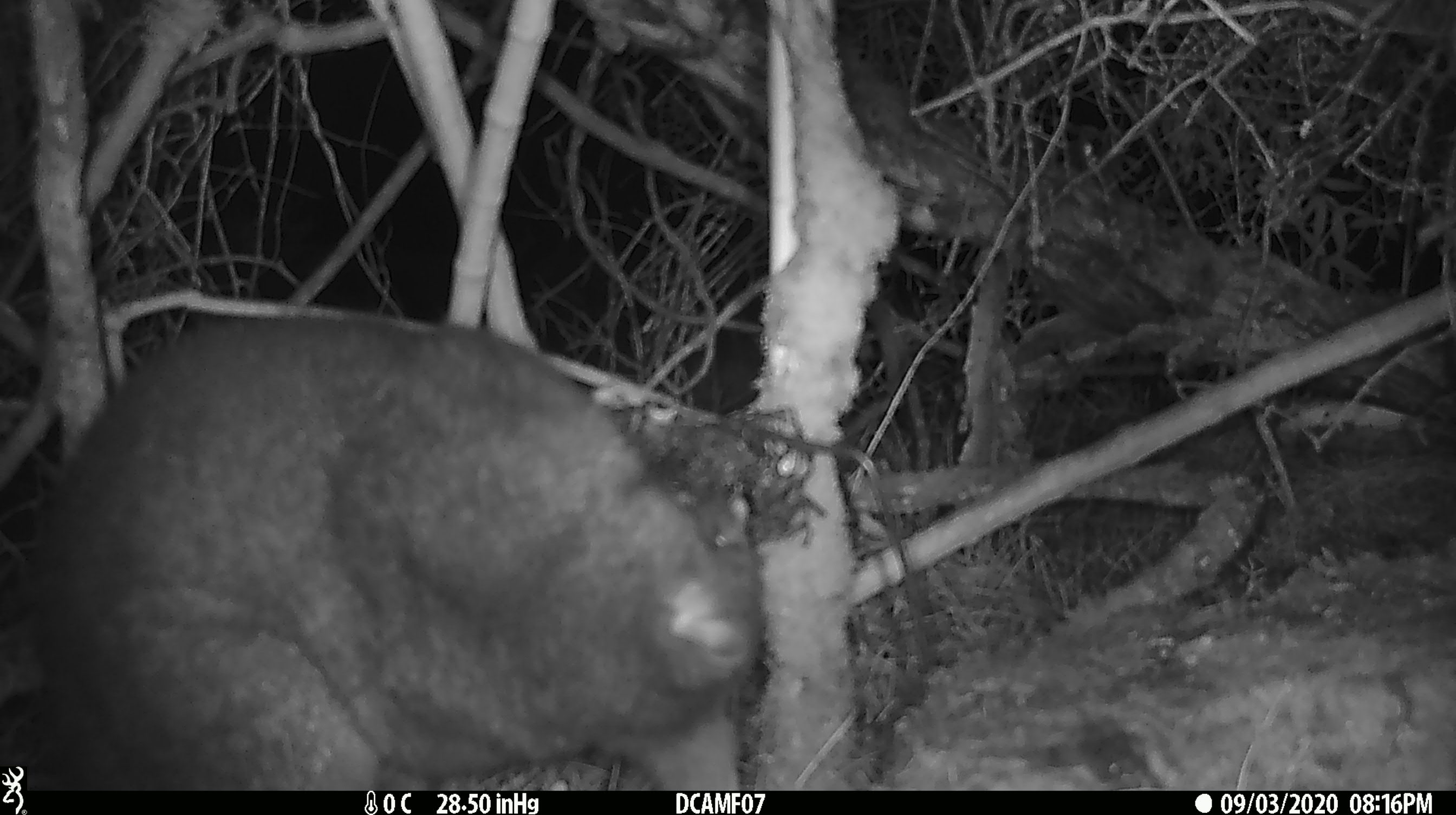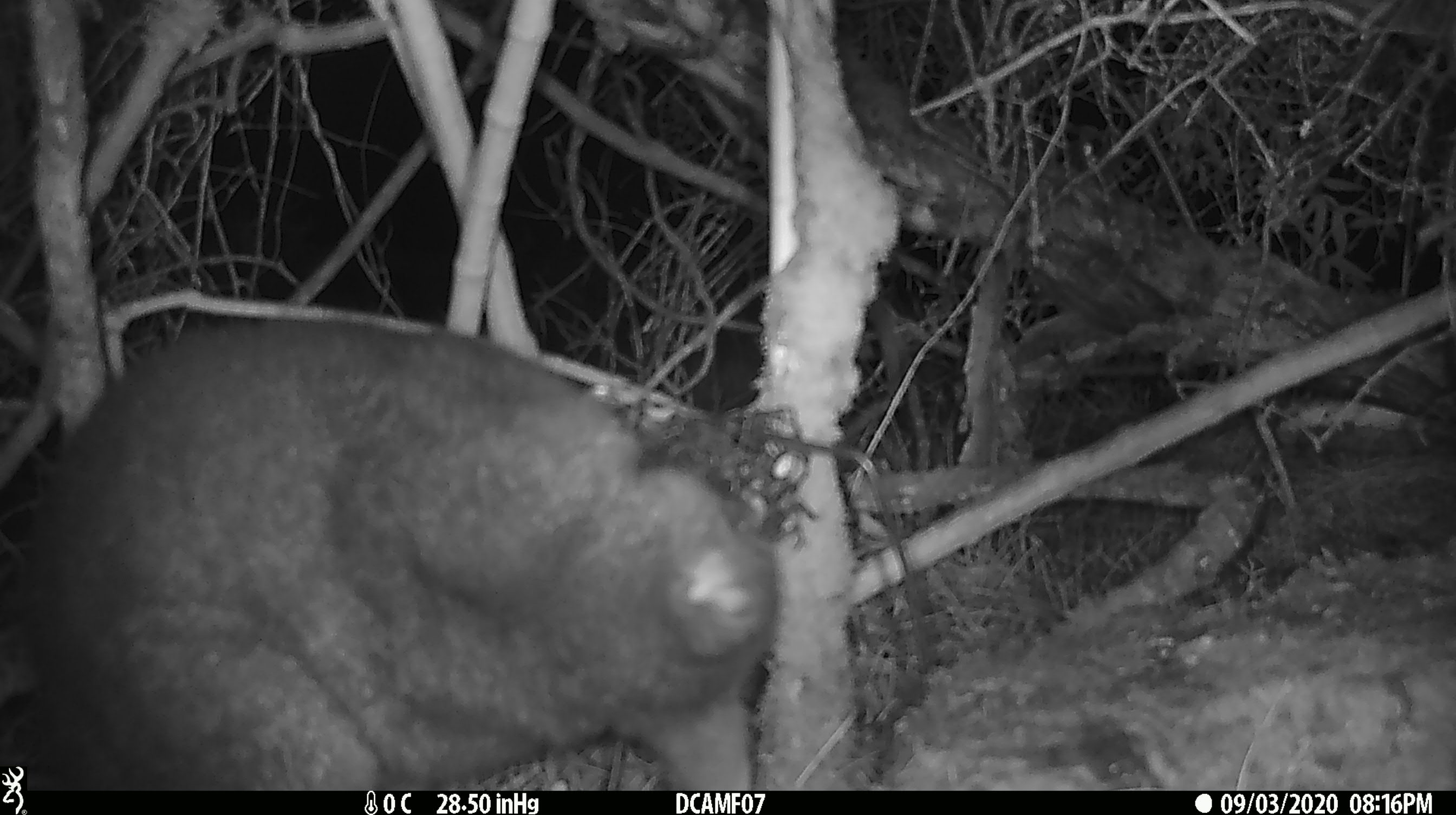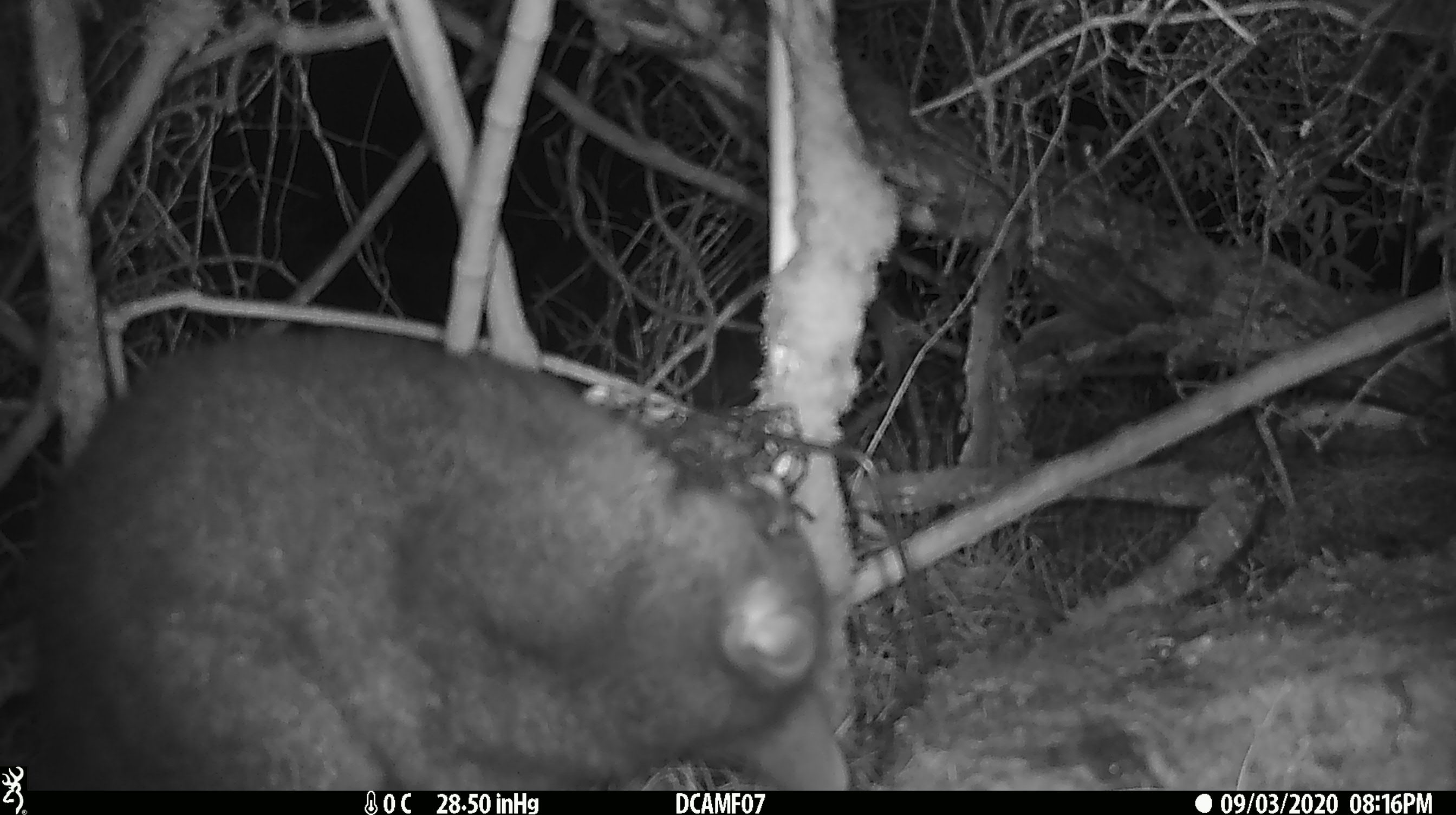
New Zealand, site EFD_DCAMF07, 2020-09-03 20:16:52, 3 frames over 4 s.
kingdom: Animalia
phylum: Chordata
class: Mammalia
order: Diprotodontia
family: Phalangeridae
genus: Trichosurus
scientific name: Trichosurus vulpecula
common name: common brushtail possum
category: possum